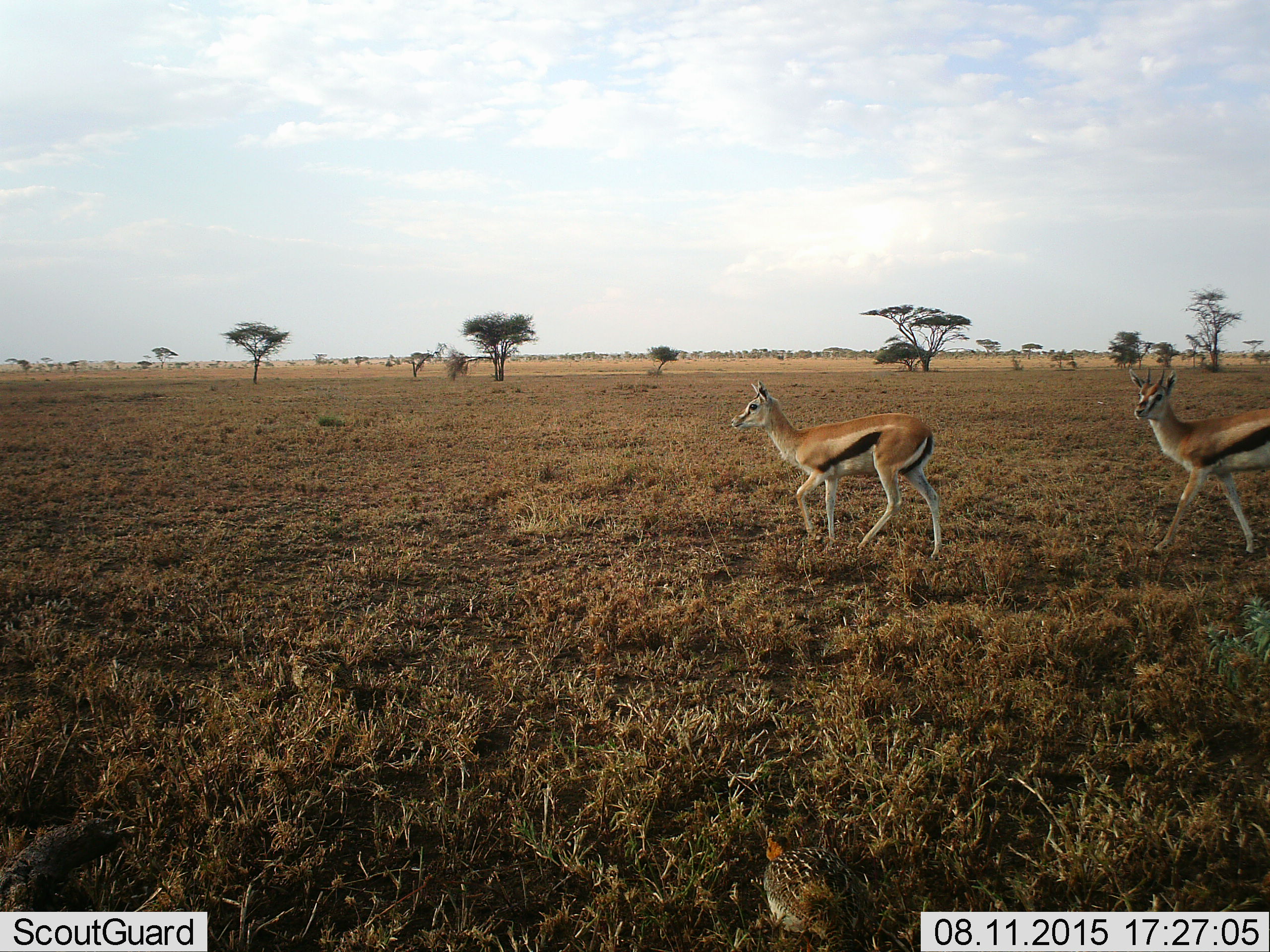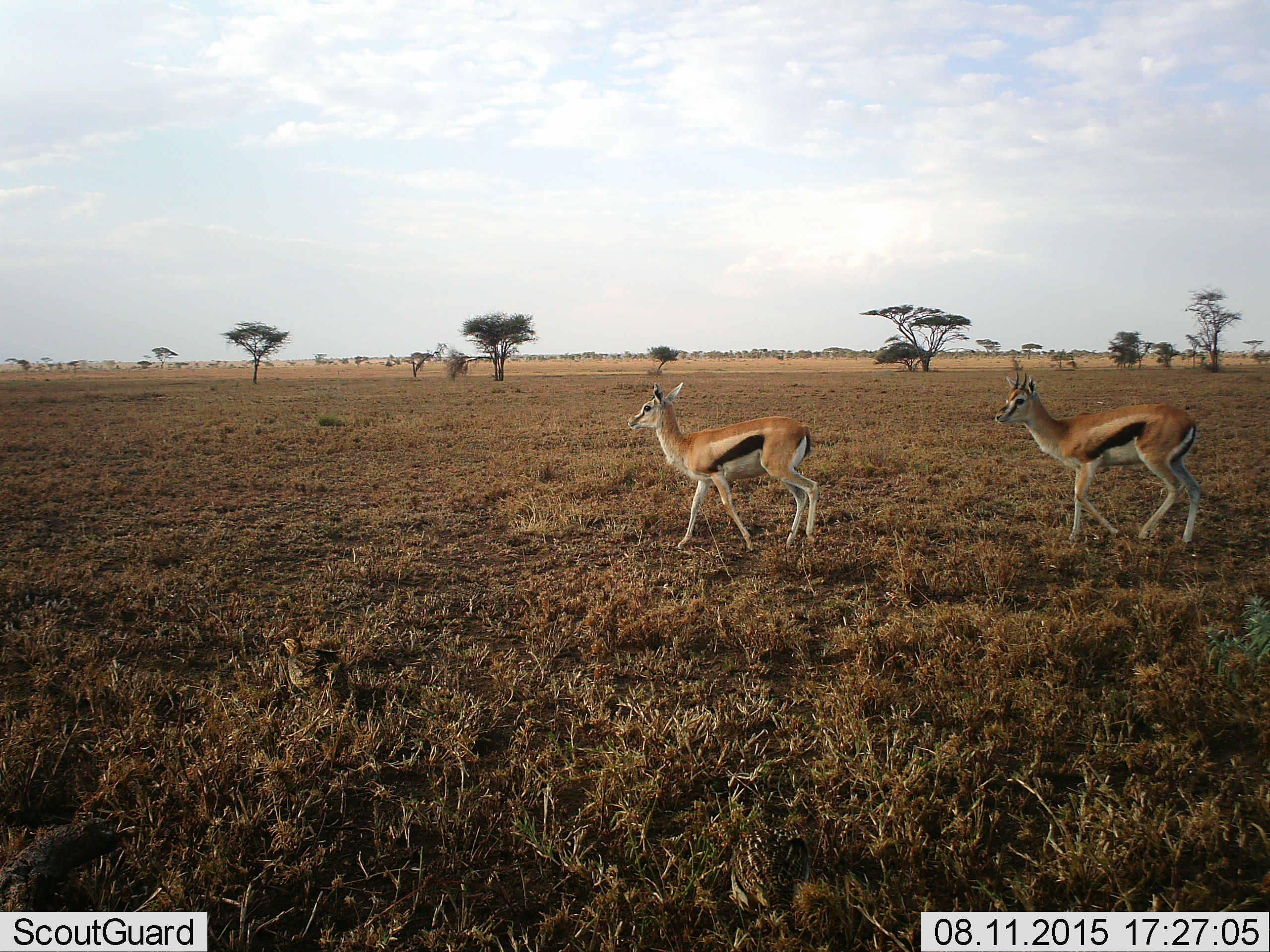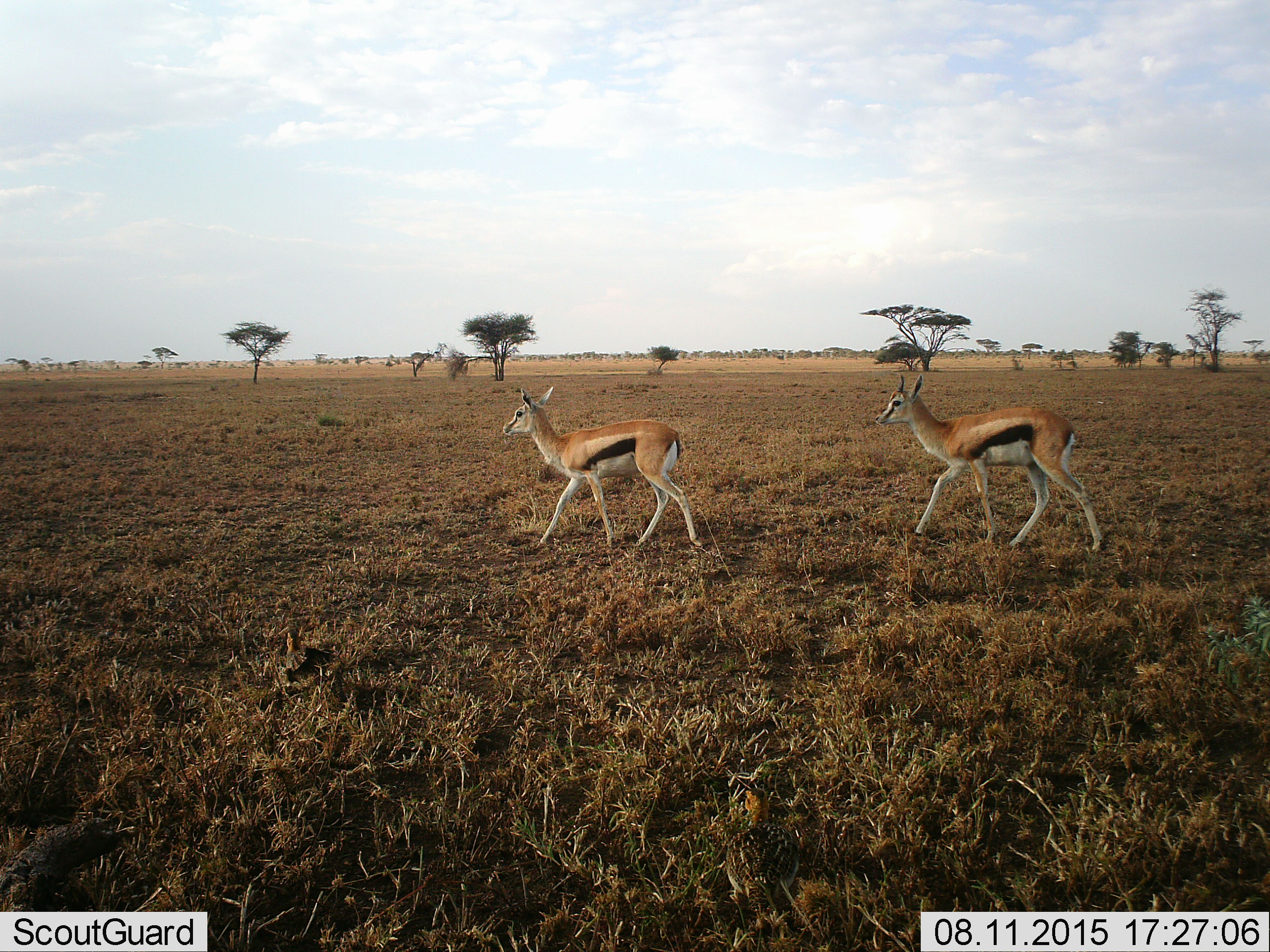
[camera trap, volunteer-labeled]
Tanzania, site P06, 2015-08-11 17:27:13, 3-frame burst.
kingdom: Animalia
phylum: Chordata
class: Aves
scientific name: Aves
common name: bird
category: otherbird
Otherbird (bird) (Aves), count 2. Behavior (volunteer vote fractions): standing 50%, resting 0%, moving 67%, interacting 0%. Young present (vote fraction): 0%. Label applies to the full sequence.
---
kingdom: Animalia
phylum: Chordata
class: Mammalia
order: Artiodactyla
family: Bovidae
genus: Eudorcas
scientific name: Eudorcas thomsonii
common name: thomson's gazelle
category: gazellethomsons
Gazellethomsons (thomson's gazelle) (Eudorcas thomsonii), count 2. Behavior (volunteer vote fractions): standing 0%, resting 0%, moving 100%, interacting 0%. Young present (vote fraction): 12%. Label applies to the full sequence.